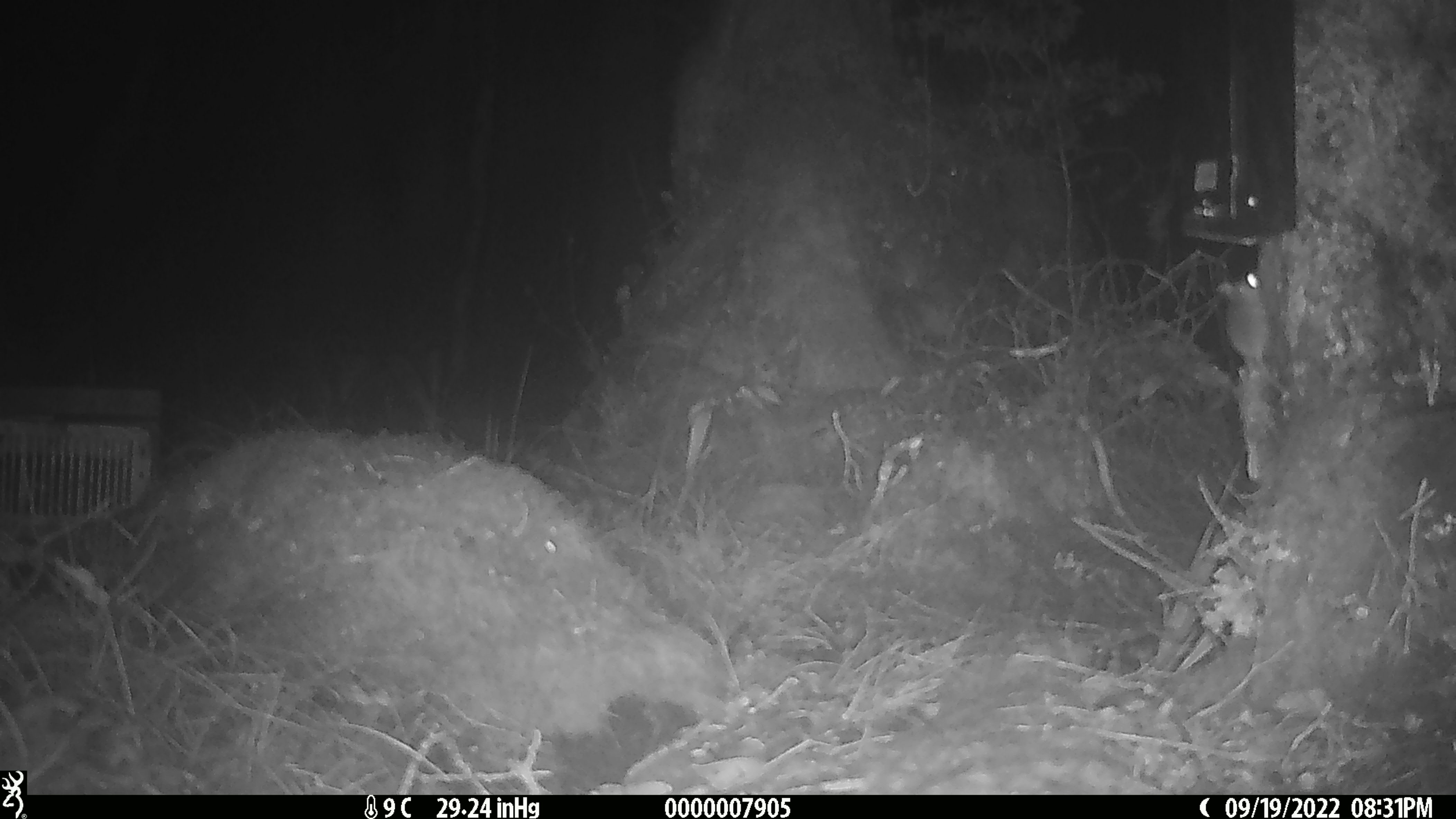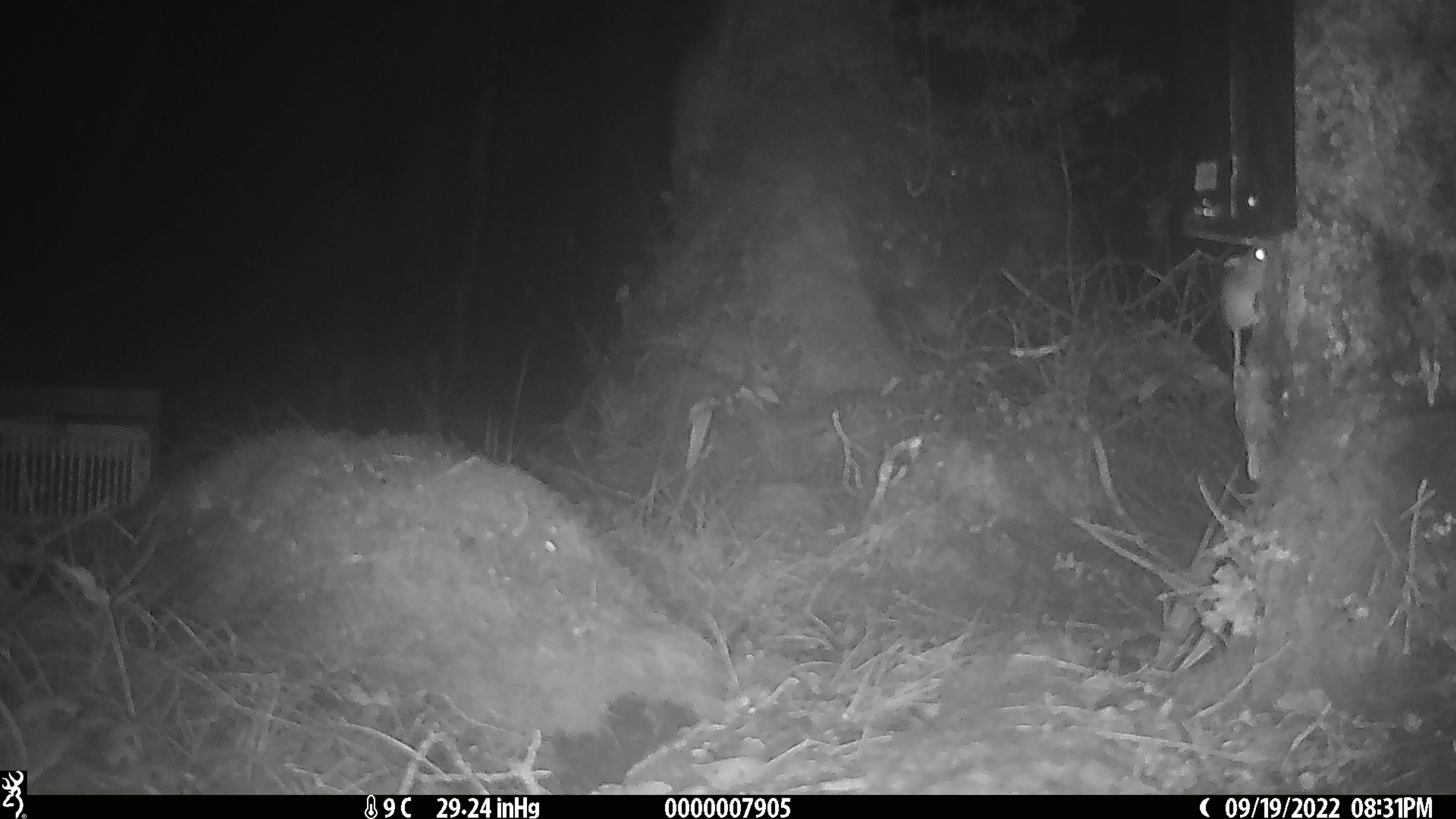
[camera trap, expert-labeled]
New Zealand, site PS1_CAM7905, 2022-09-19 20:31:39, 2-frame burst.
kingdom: Animalia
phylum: Chordata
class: Mammalia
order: Rodentia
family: Muridae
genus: Mus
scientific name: Mus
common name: mouse